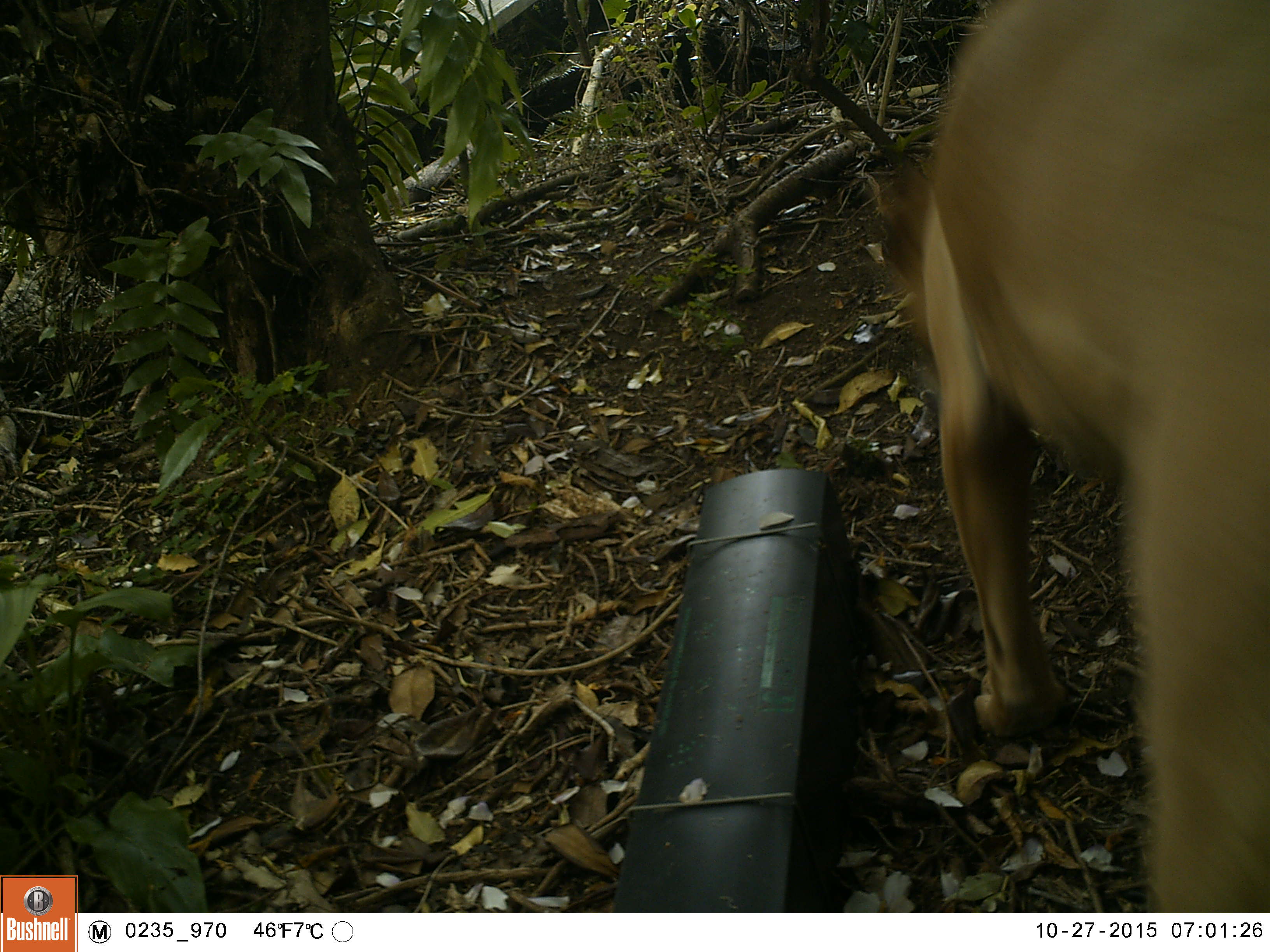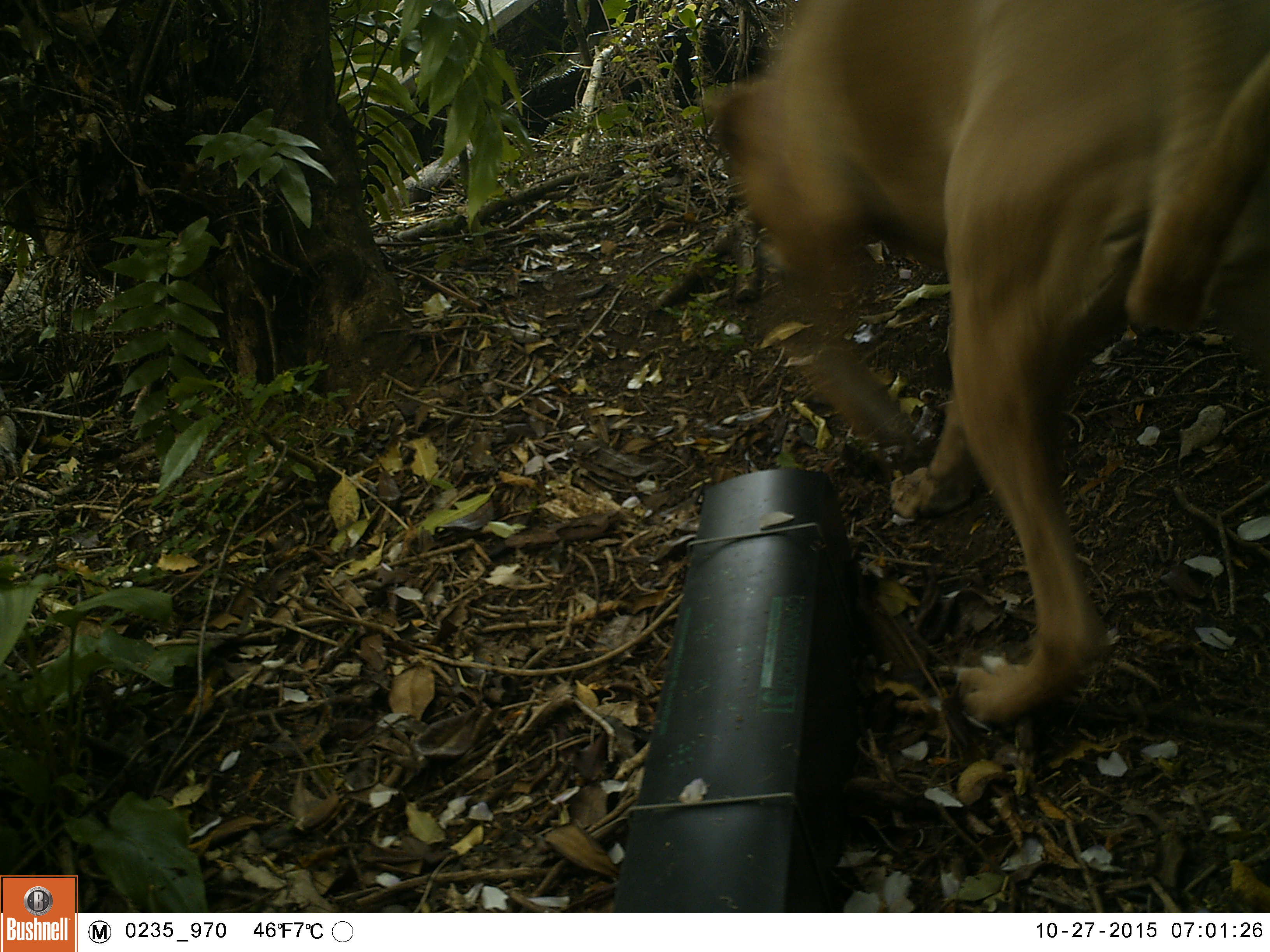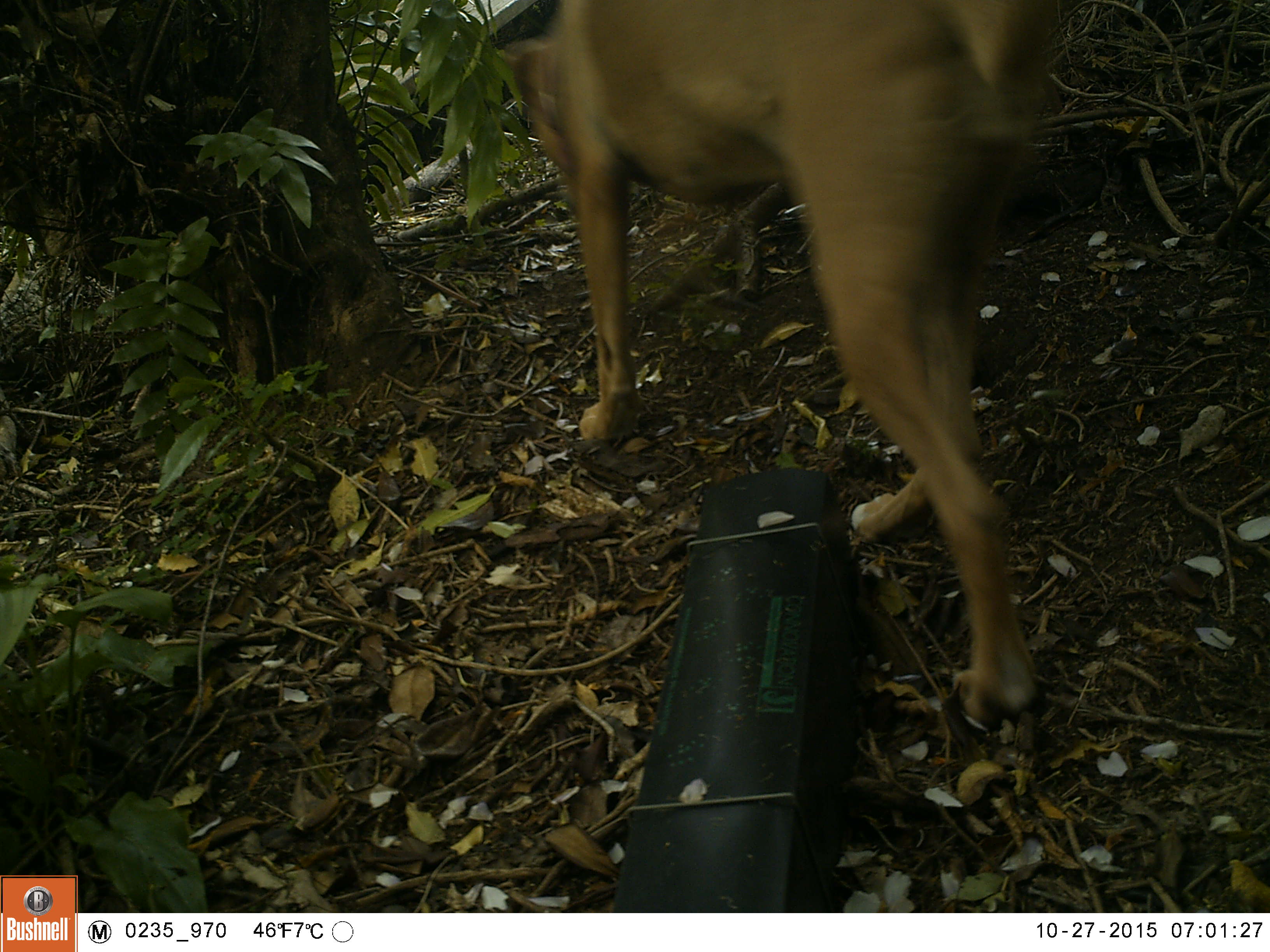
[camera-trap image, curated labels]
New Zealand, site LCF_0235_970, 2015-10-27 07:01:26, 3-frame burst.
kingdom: Animalia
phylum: Chordata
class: Mammalia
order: Carnivora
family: Canidae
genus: Canis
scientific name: Canis familiaris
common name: domestic dog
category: dog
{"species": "dog (domestic dog) (Canis familiaris)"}